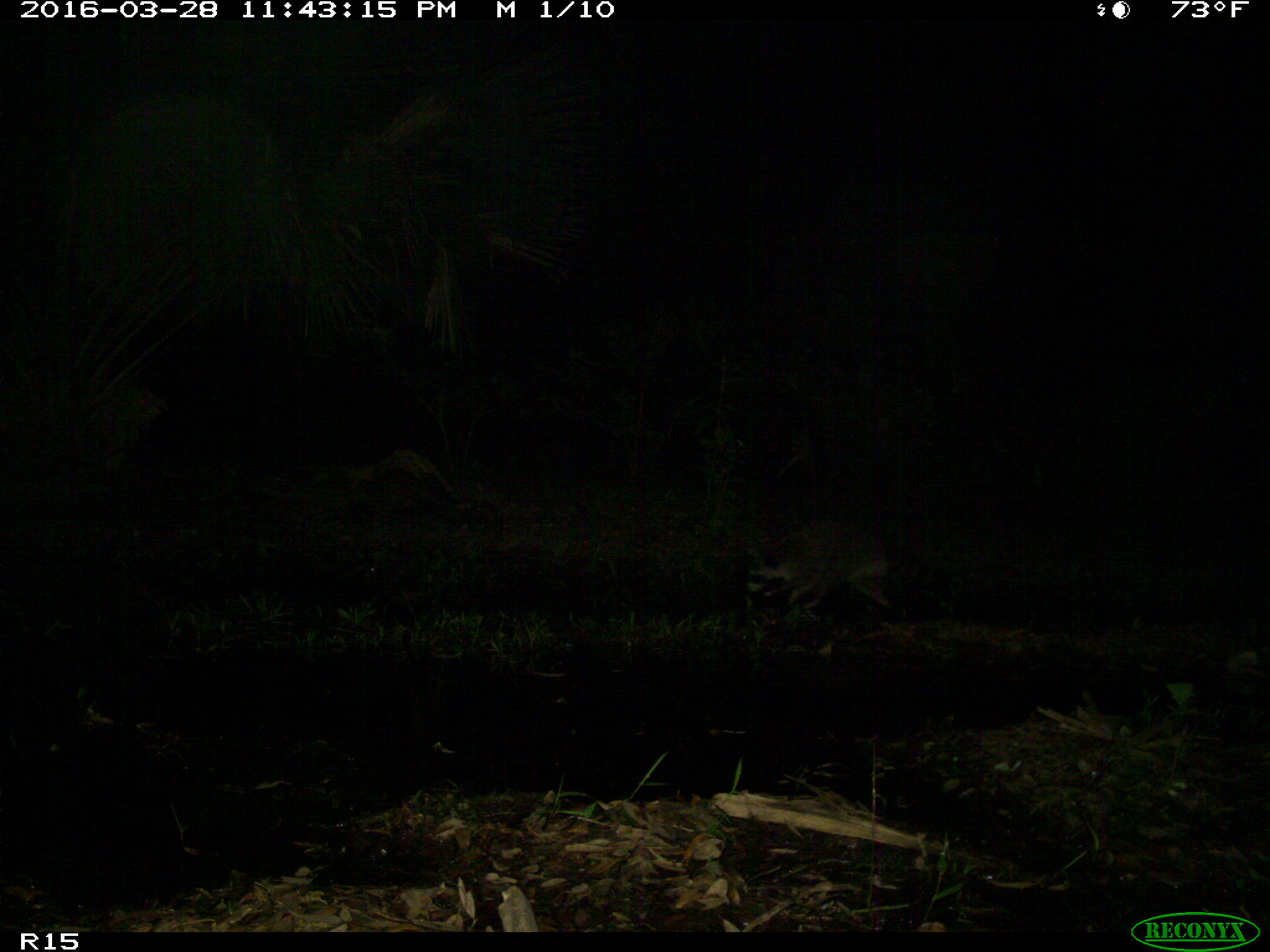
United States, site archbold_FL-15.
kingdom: Animalia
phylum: Chordata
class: Mammalia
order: Carnivora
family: Procyonidae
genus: Procyon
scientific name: Procyon lotor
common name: common raccoon